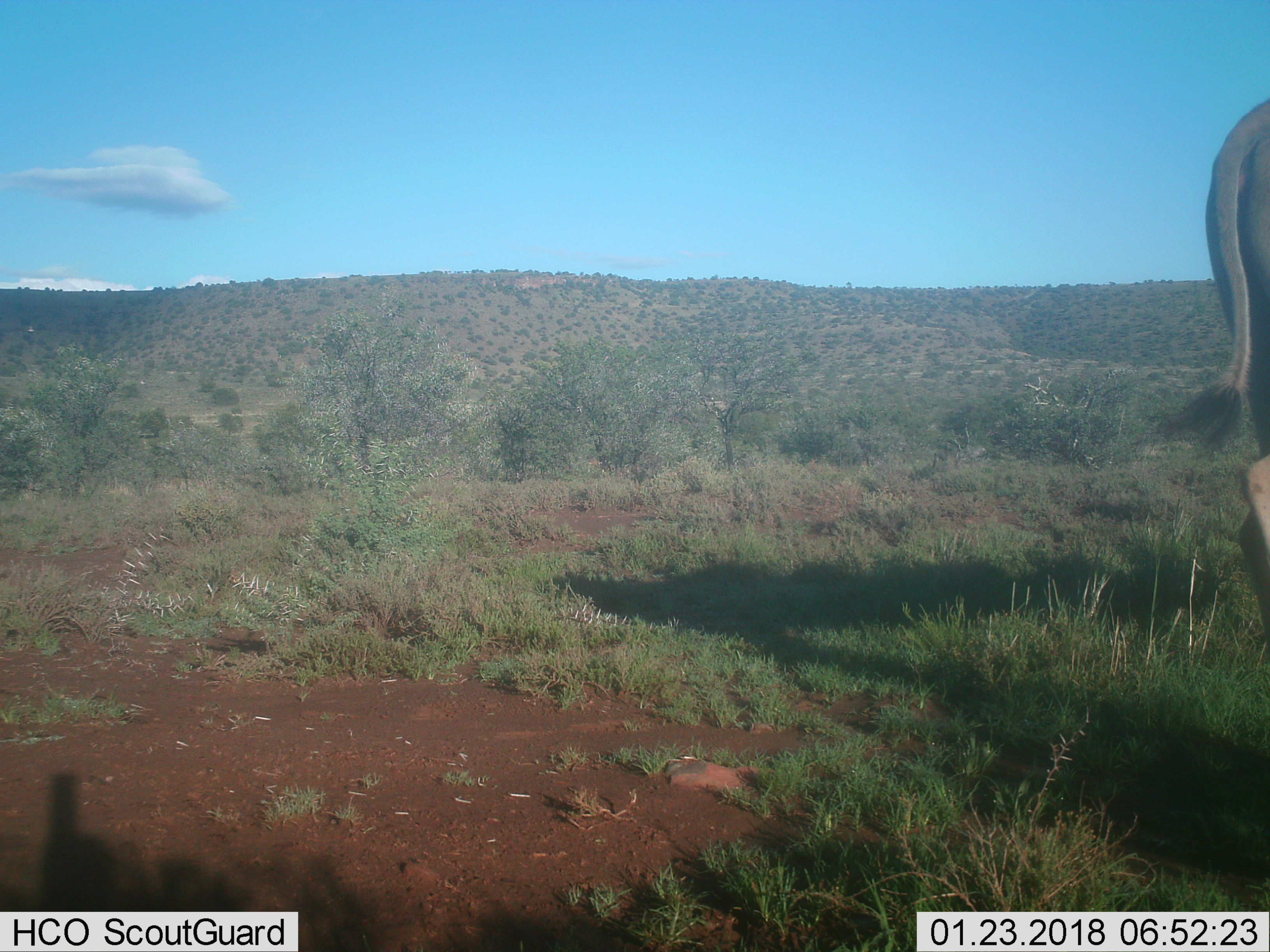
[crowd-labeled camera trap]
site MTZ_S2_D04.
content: unidentified animal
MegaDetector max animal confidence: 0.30